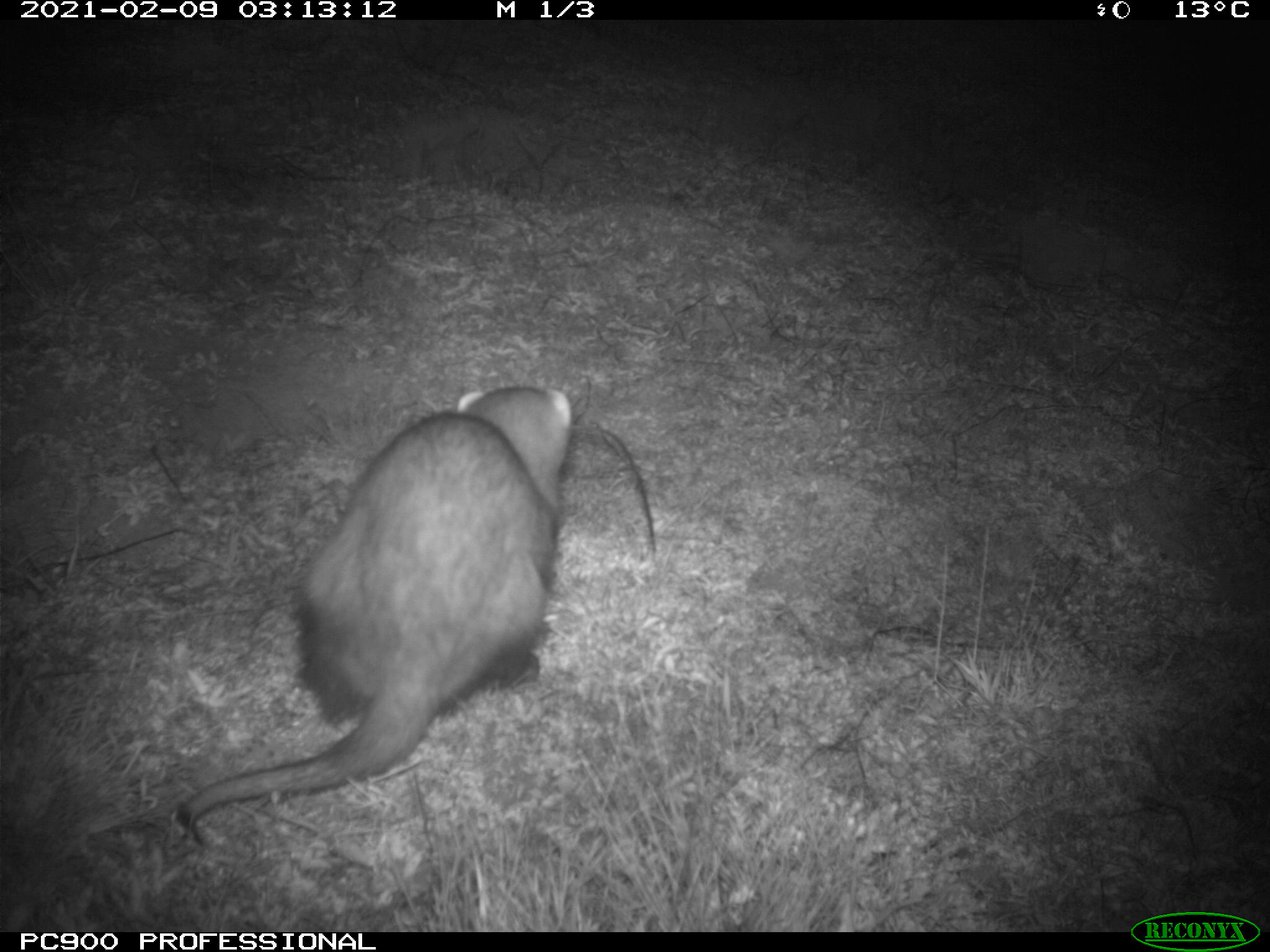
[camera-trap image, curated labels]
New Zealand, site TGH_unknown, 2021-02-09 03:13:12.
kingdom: Animalia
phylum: Chordata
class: Mammalia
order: Carnivora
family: Mustelidae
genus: Mustela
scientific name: Mustela furo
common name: ferret